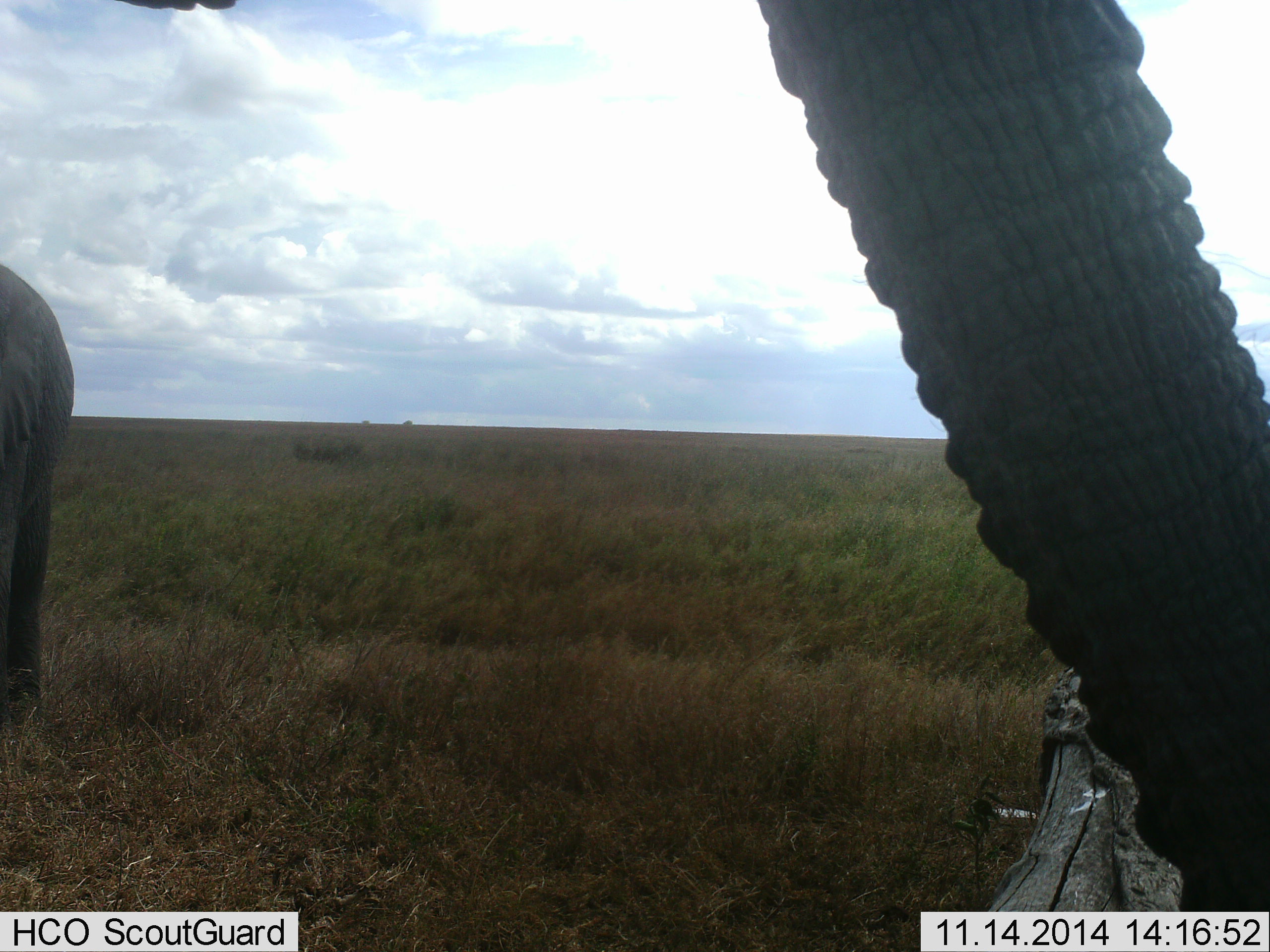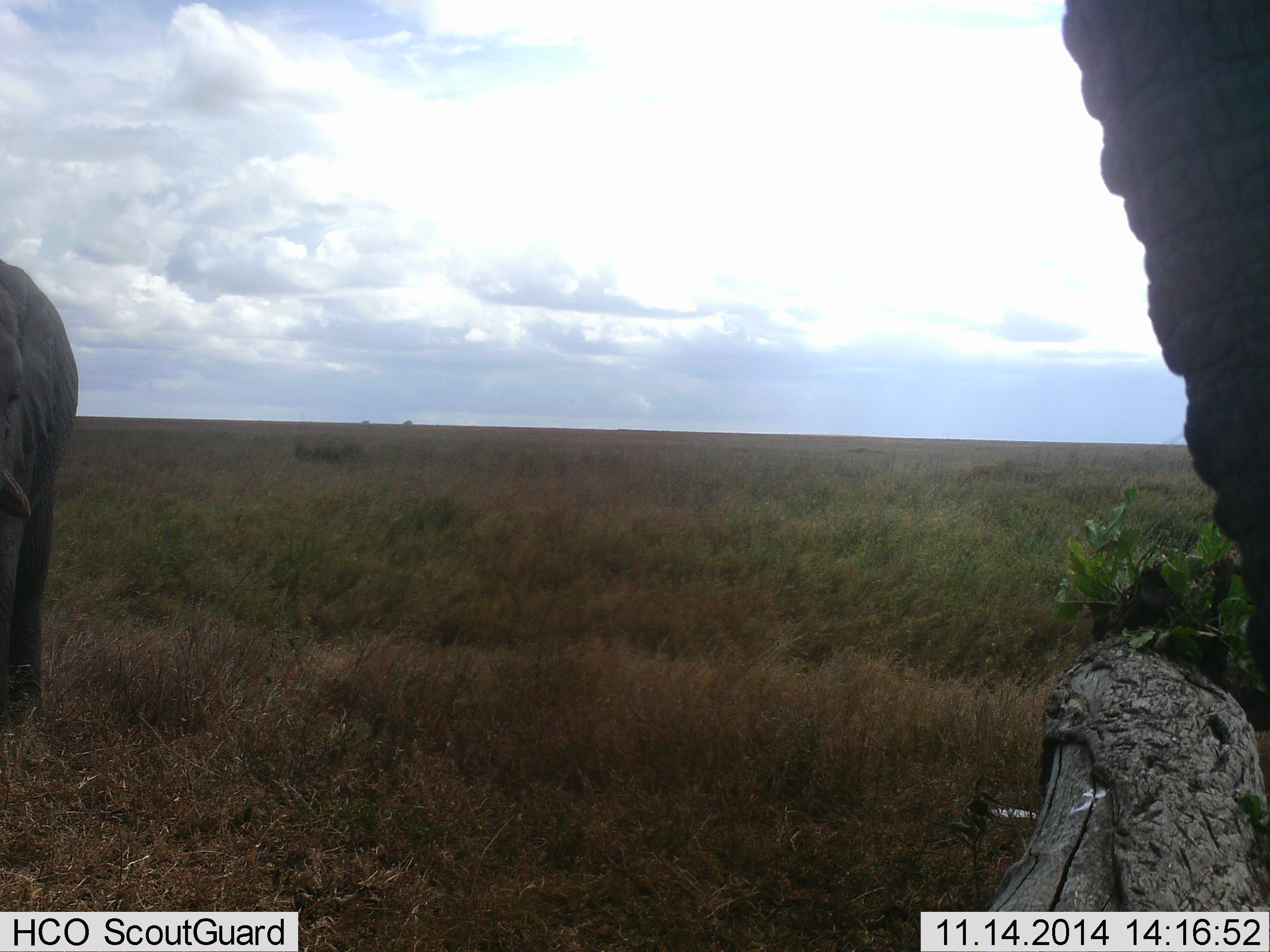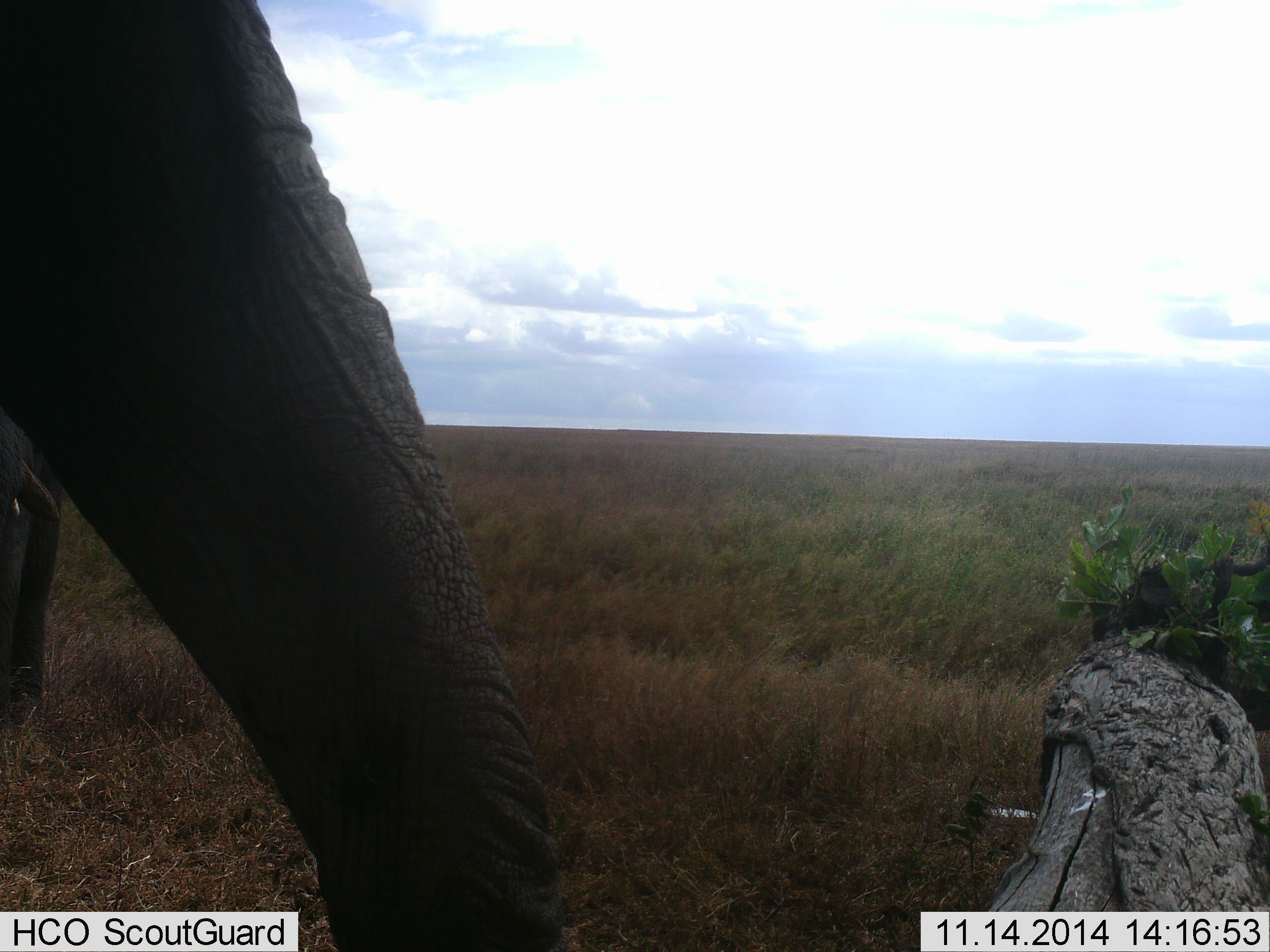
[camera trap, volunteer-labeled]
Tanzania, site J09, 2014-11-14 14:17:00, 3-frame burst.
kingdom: Animalia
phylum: Chordata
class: Mammalia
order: Proboscidea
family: Elephantidae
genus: Loxodonta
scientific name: Loxodonta africana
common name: african bush elephant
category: elephant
Elephant (african bush elephant) (Loxodonta africana), count 2. Behavior (volunteer vote fractions): standing 60%, resting 0%, moving 50%, interacting 0%. Young present (vote fraction): 20%. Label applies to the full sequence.